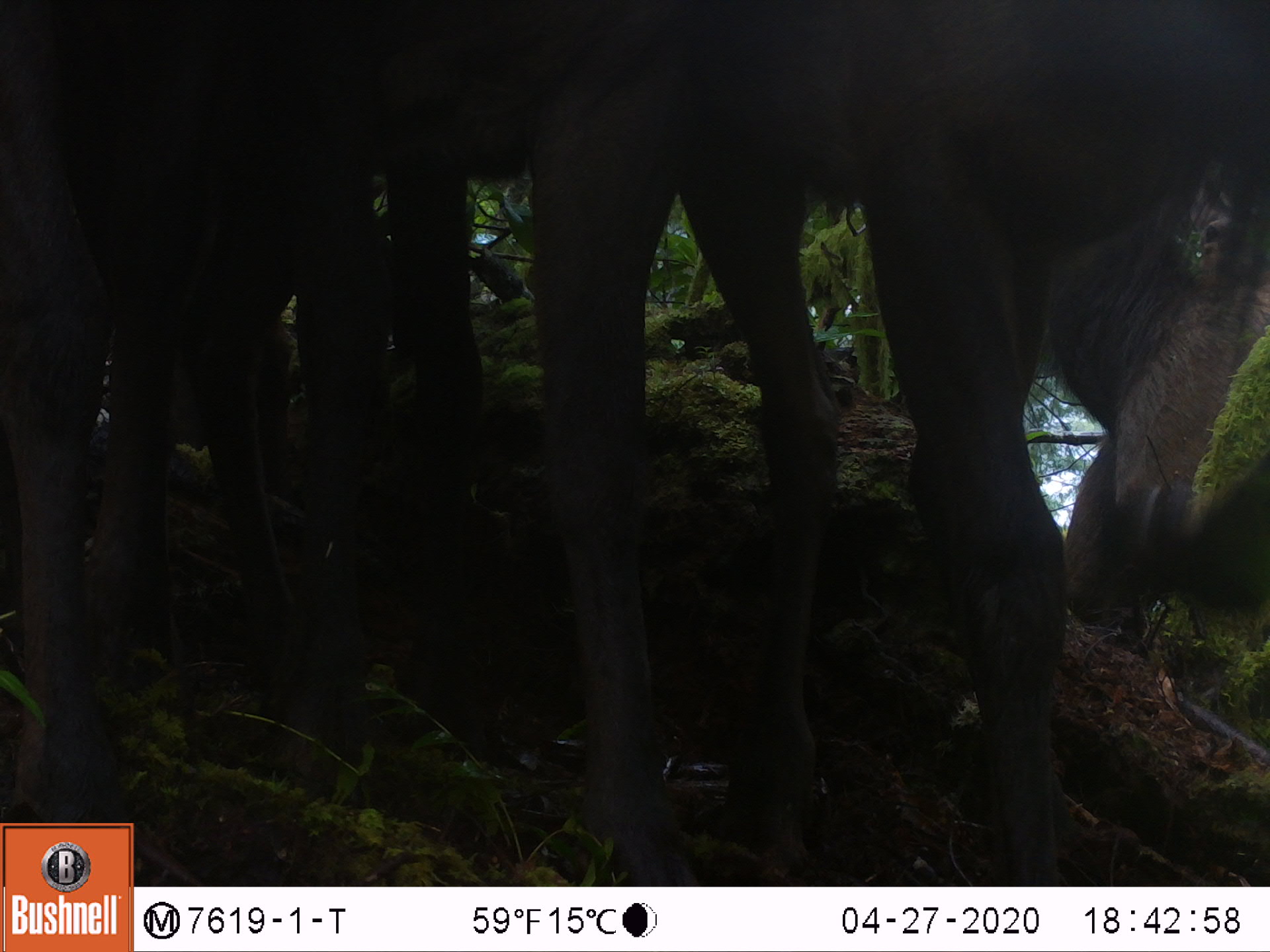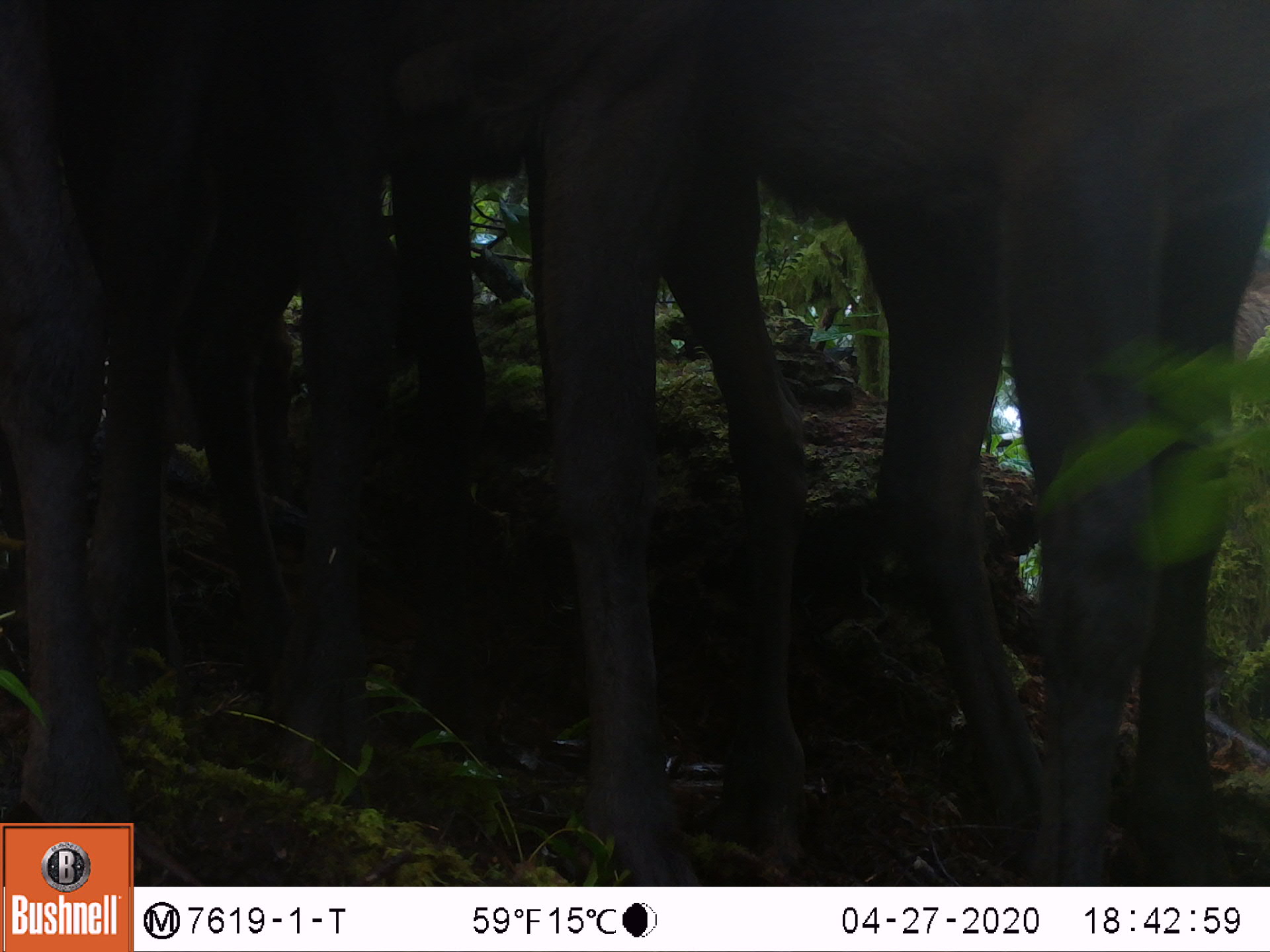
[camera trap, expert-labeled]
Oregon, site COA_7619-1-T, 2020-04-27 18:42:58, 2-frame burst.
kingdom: Animalia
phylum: Chordata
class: Mammalia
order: Artiodactyla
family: Cervidae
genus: Cervus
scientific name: Cervus canadensis roosevelti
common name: roosevelt elk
Roosevelt elk (Cervus canadensis roosevelti).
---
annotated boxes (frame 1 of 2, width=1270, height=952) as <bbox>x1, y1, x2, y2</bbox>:
roosevelt elk: <bbox>512, 7, 1257, 875</bbox>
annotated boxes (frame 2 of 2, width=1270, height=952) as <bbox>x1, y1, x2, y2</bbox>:
roosevelt elk: <bbox>514, 7, 1266, 871</bbox>